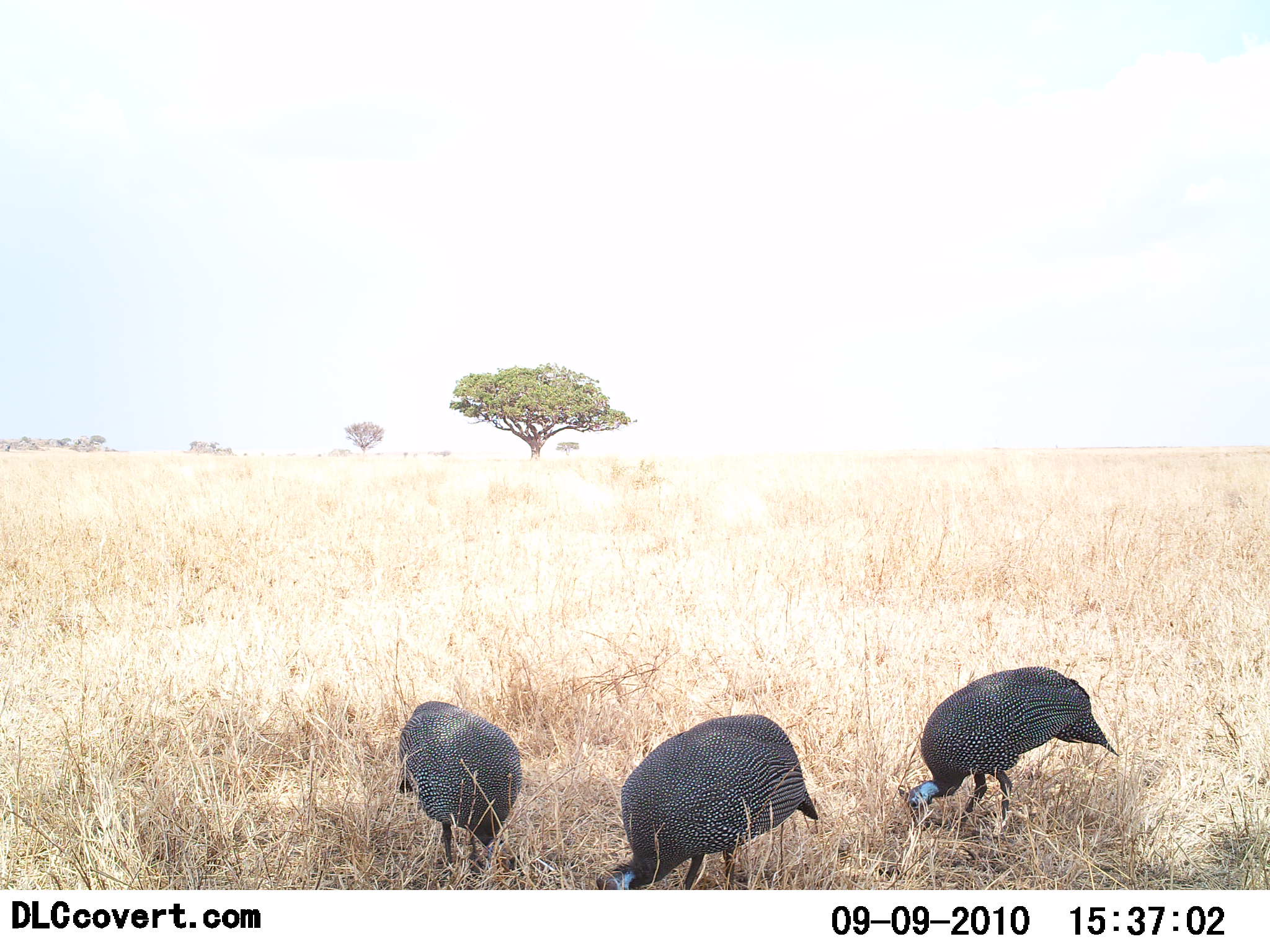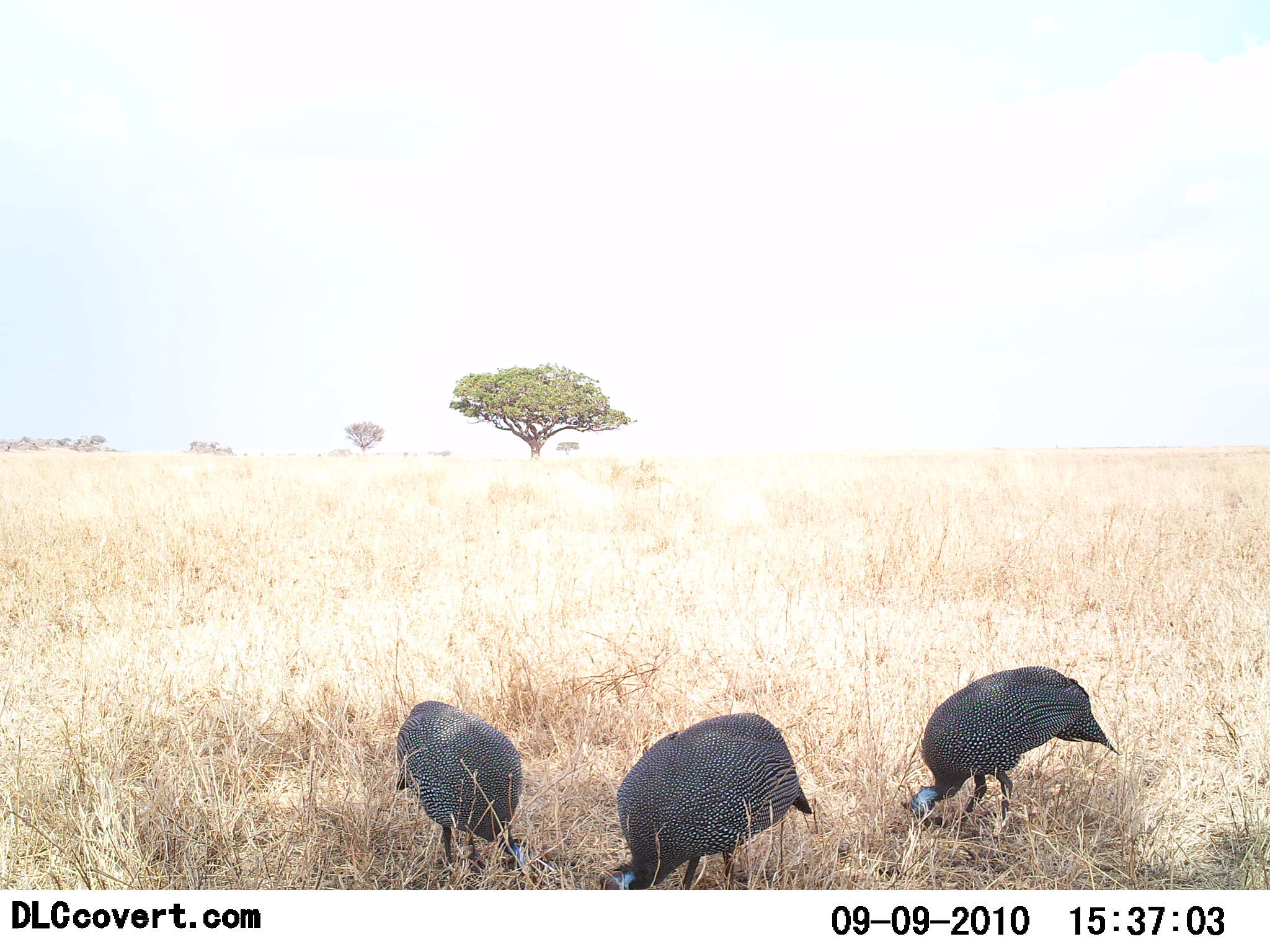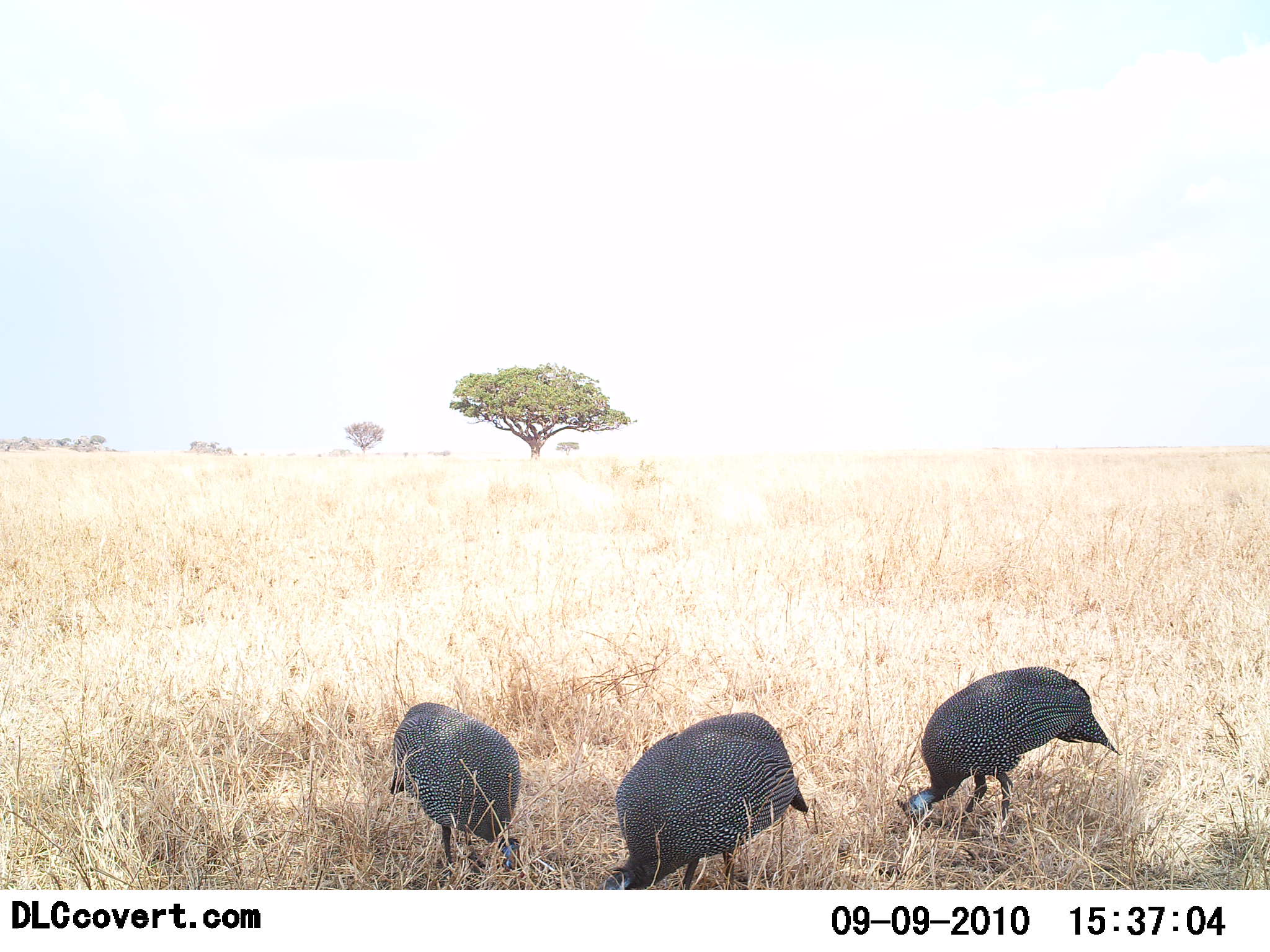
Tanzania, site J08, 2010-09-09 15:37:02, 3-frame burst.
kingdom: Animalia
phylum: Chordata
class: Aves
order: Galliformes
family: Numididae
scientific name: Numididae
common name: guinea fowl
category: guineafowl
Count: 3.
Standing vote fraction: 24%.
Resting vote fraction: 0%.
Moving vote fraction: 0%.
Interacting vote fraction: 0%.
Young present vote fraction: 0%.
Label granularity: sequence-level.